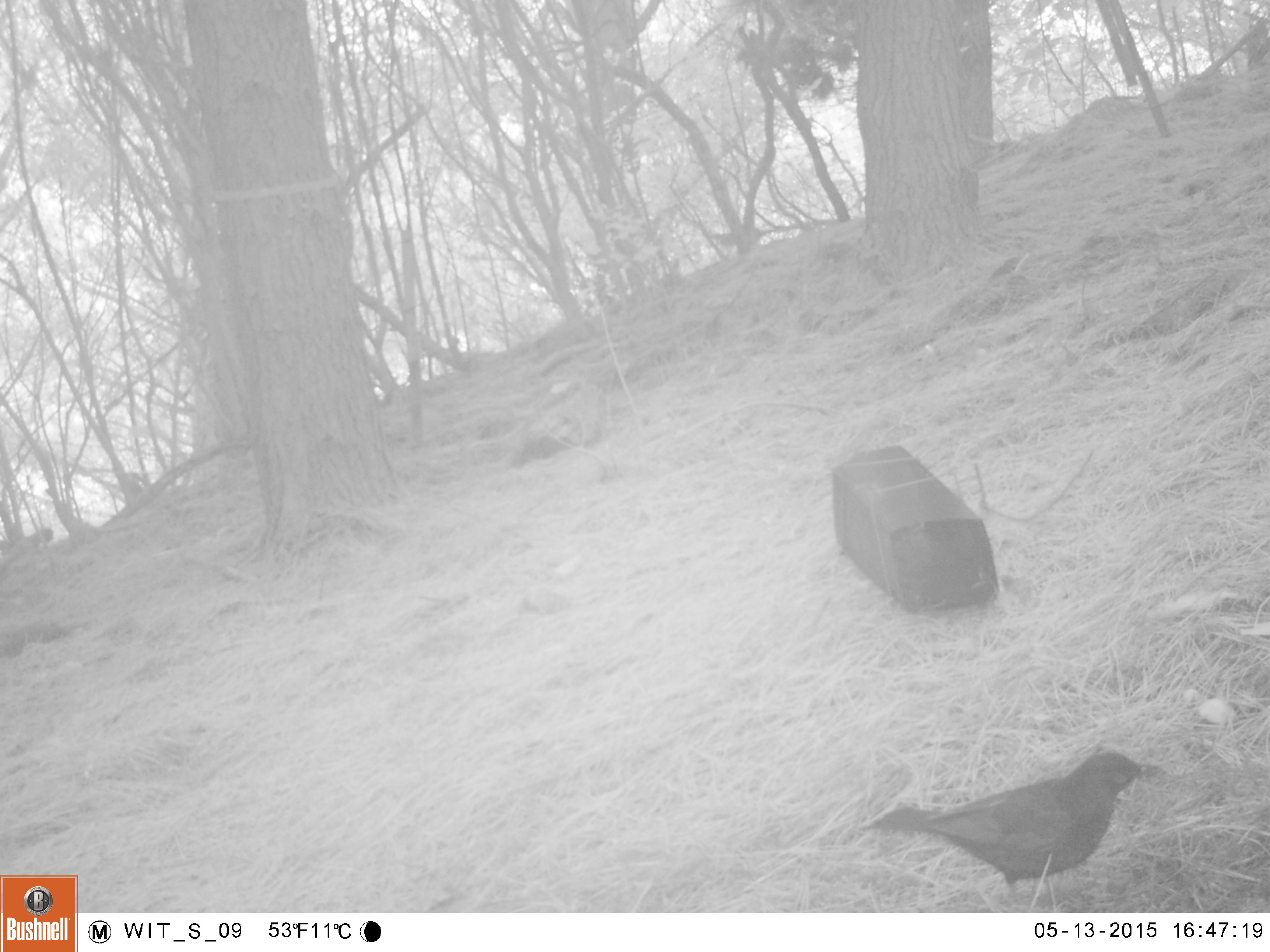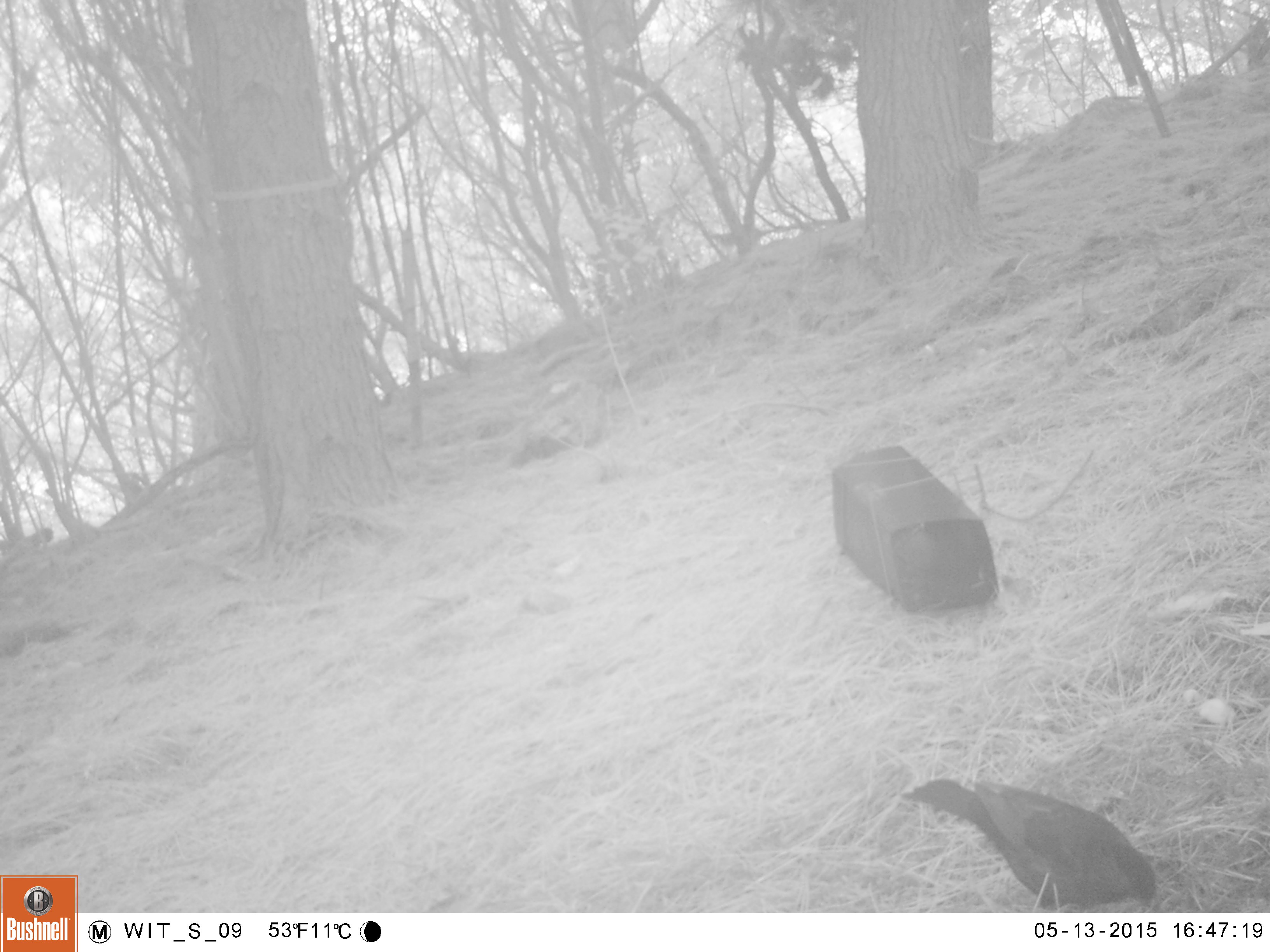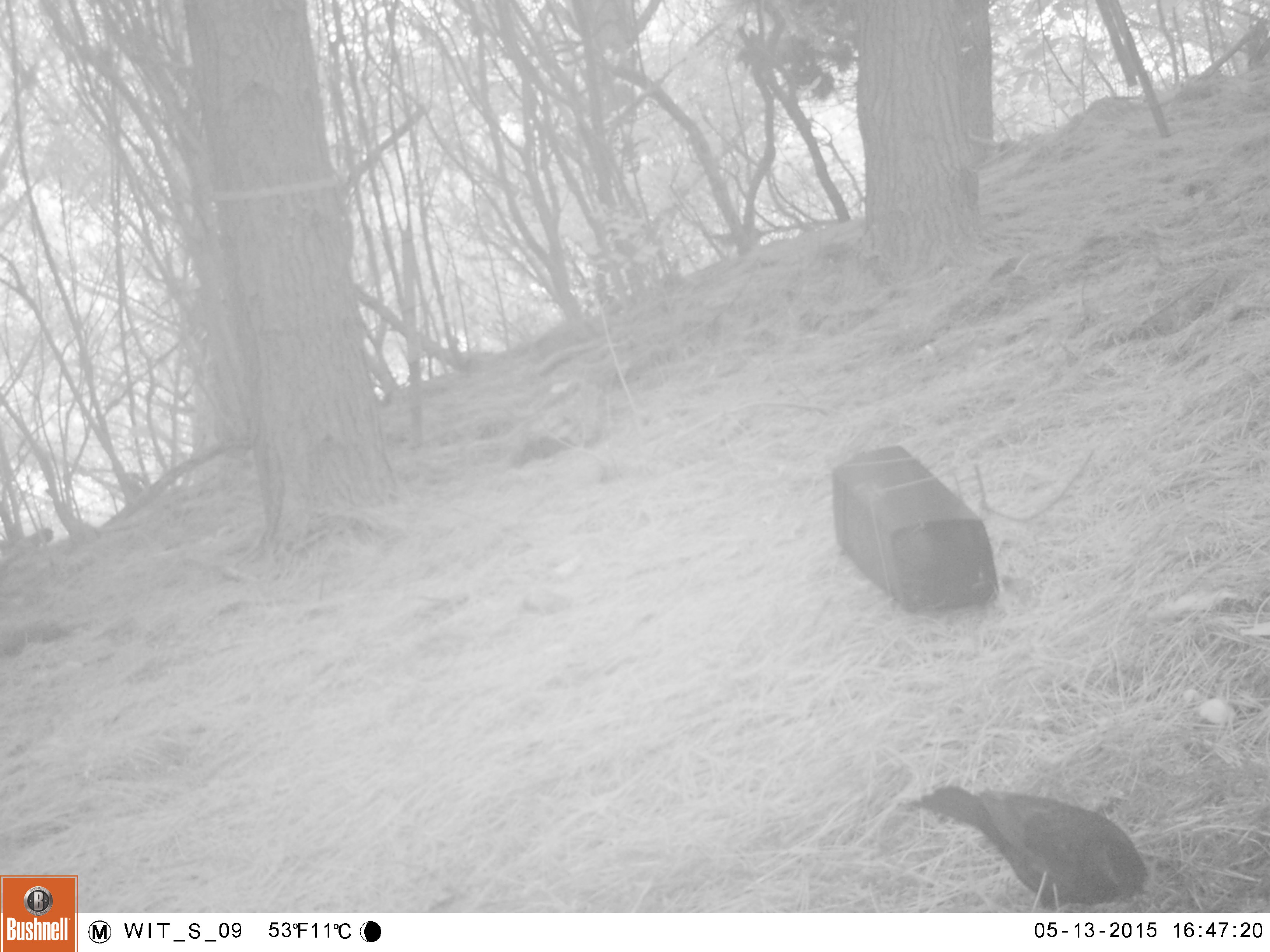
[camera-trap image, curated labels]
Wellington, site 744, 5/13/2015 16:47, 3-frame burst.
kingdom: Animalia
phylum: Chordata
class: Aves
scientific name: Aves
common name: bird